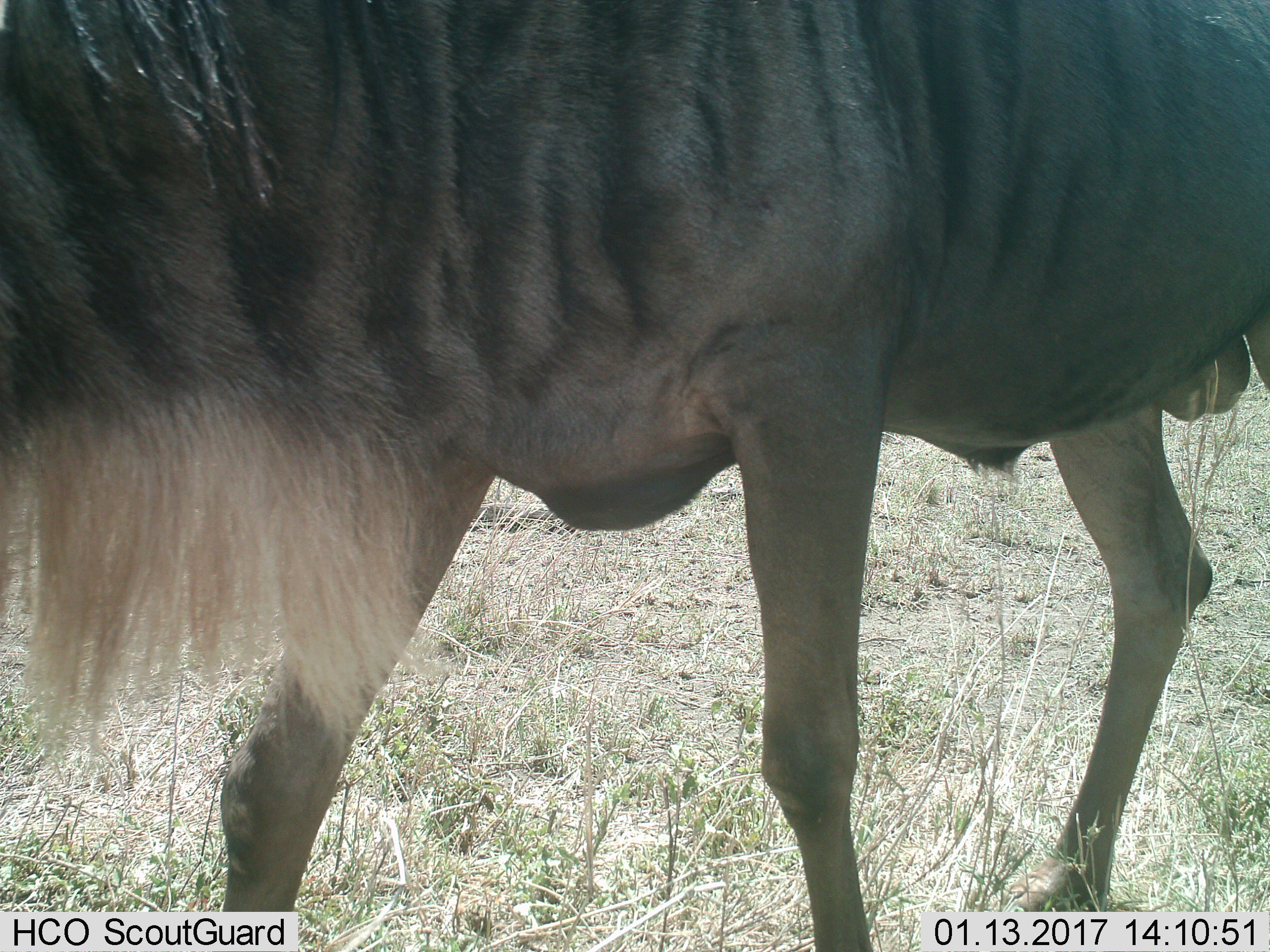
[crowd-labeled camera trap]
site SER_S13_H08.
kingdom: Animalia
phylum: Chordata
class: Mammalia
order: Artiodactyla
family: Bovidae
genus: Connochaetes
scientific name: Connochaetes taurinus taurinus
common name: blue wildebeest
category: wildebeestblue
Wildebeestblue (blue wildebeest) (Connochaetes taurinus taurinus), count 1. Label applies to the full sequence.